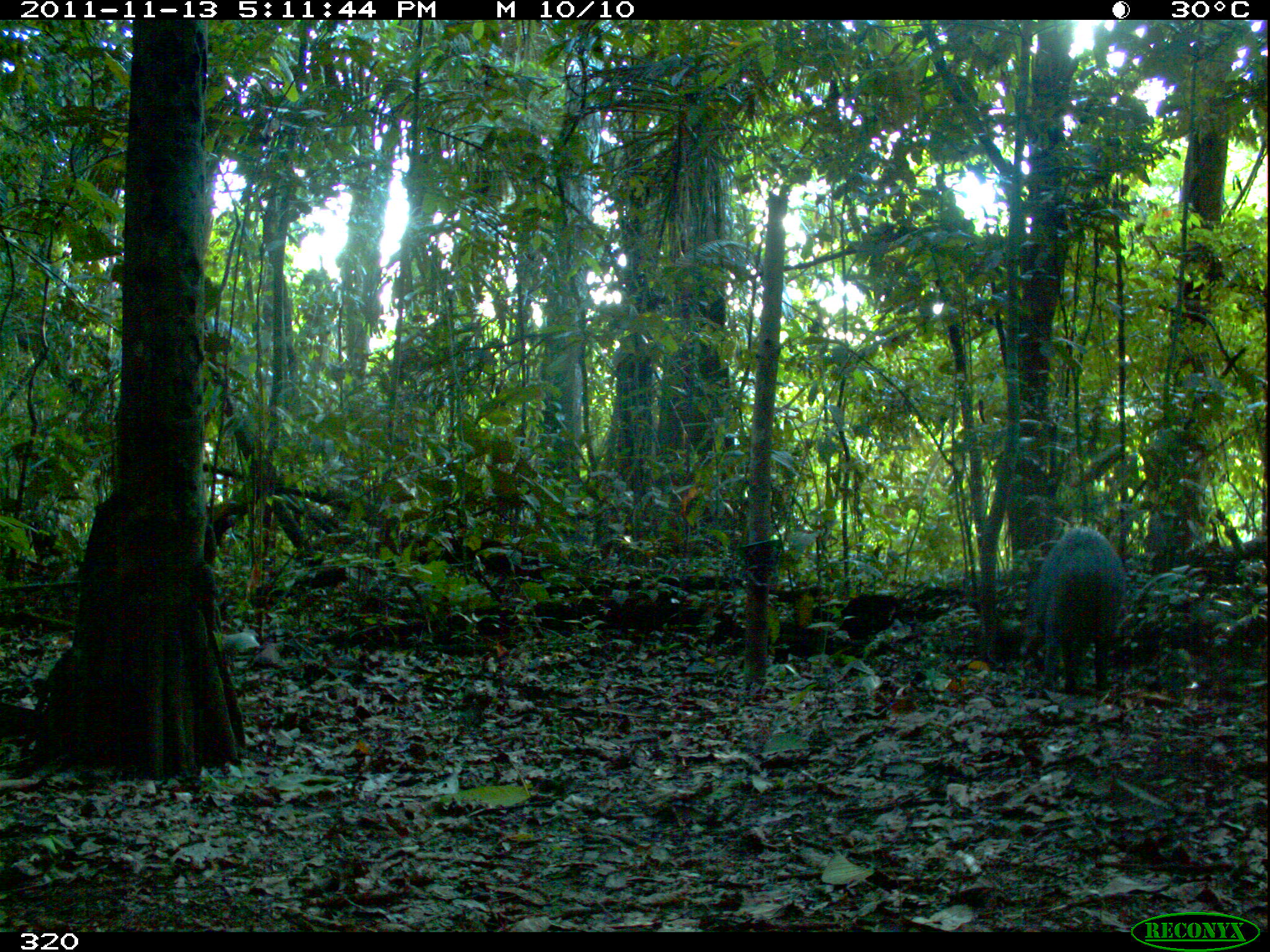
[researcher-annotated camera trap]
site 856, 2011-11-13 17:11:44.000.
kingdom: Animalia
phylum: Chordata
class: Mammalia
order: Artiodactyla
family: Tayassuidae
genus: Tayassu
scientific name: Tayassu pecari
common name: white-lipped peccary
Tayassu pecari (white-lipped peccary).